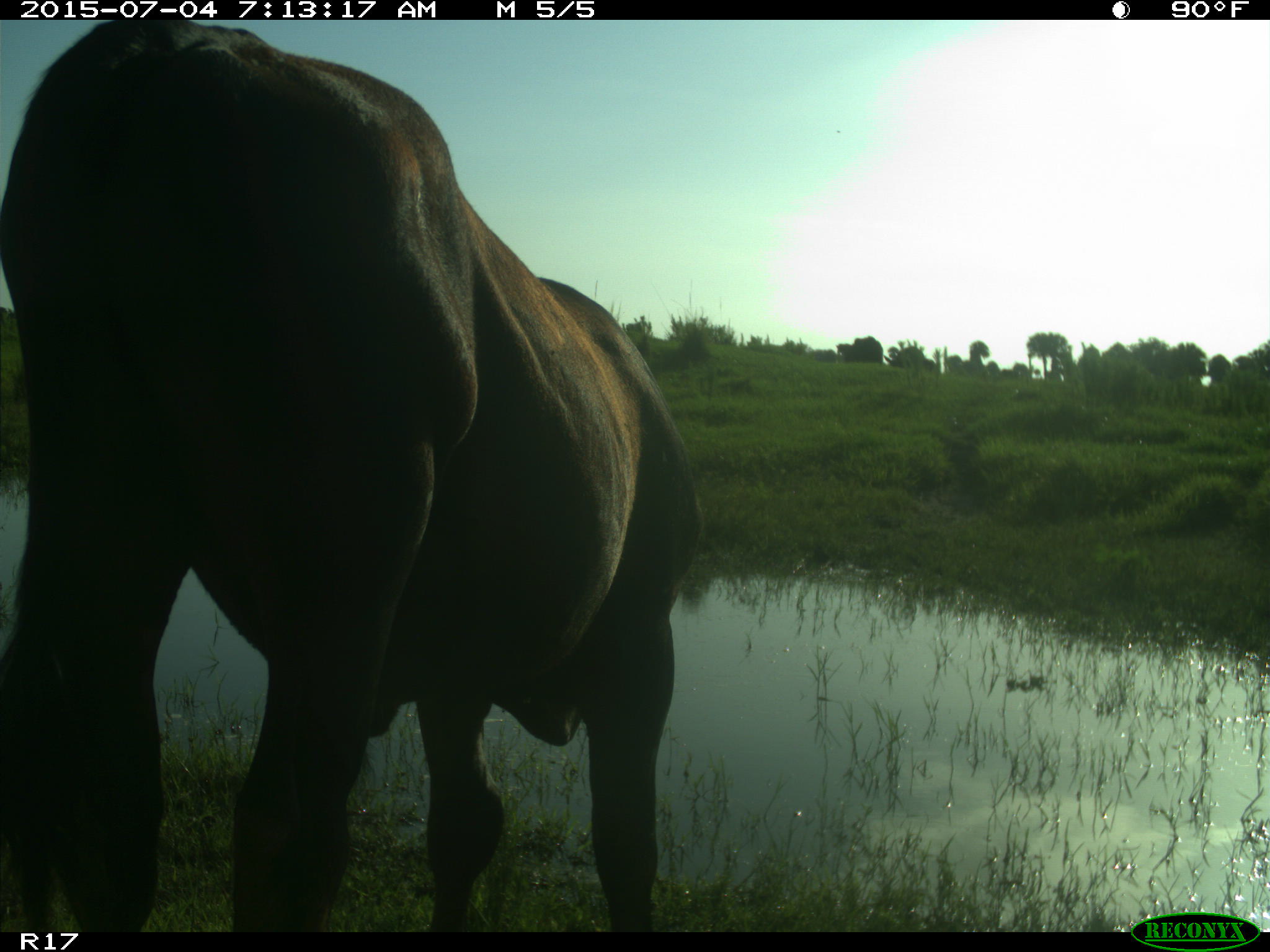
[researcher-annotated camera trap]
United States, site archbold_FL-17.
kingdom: Animalia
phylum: Chordata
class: Mammalia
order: Artiodactyla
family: Bovidae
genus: Bos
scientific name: Bos taurus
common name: domestic cow